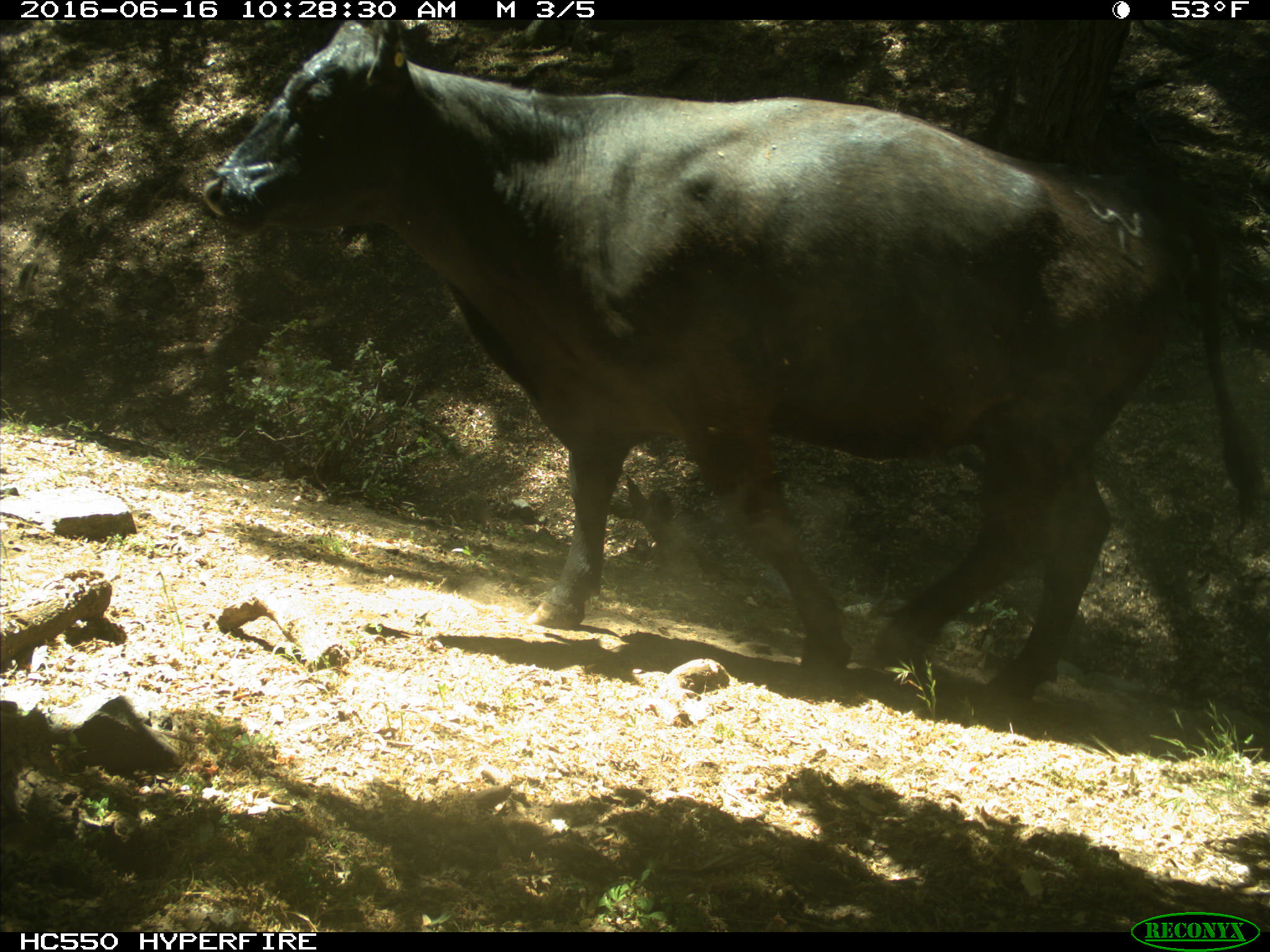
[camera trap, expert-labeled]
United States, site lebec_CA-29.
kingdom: Animalia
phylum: Chordata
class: Mammalia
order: Artiodactyla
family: Bovidae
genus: Bos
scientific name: Bos taurus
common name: domestic cow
Bos taurus (domestic cow).